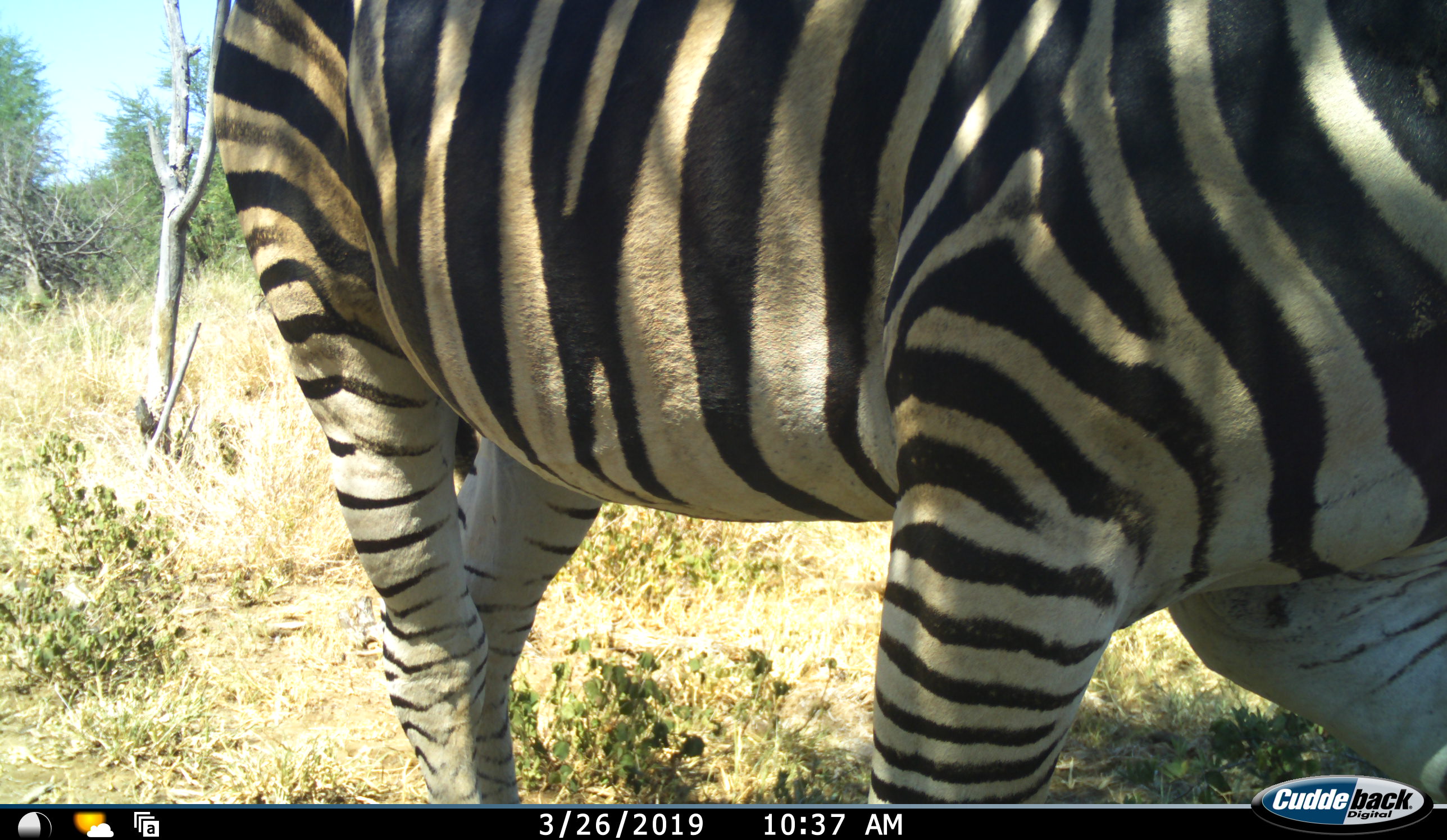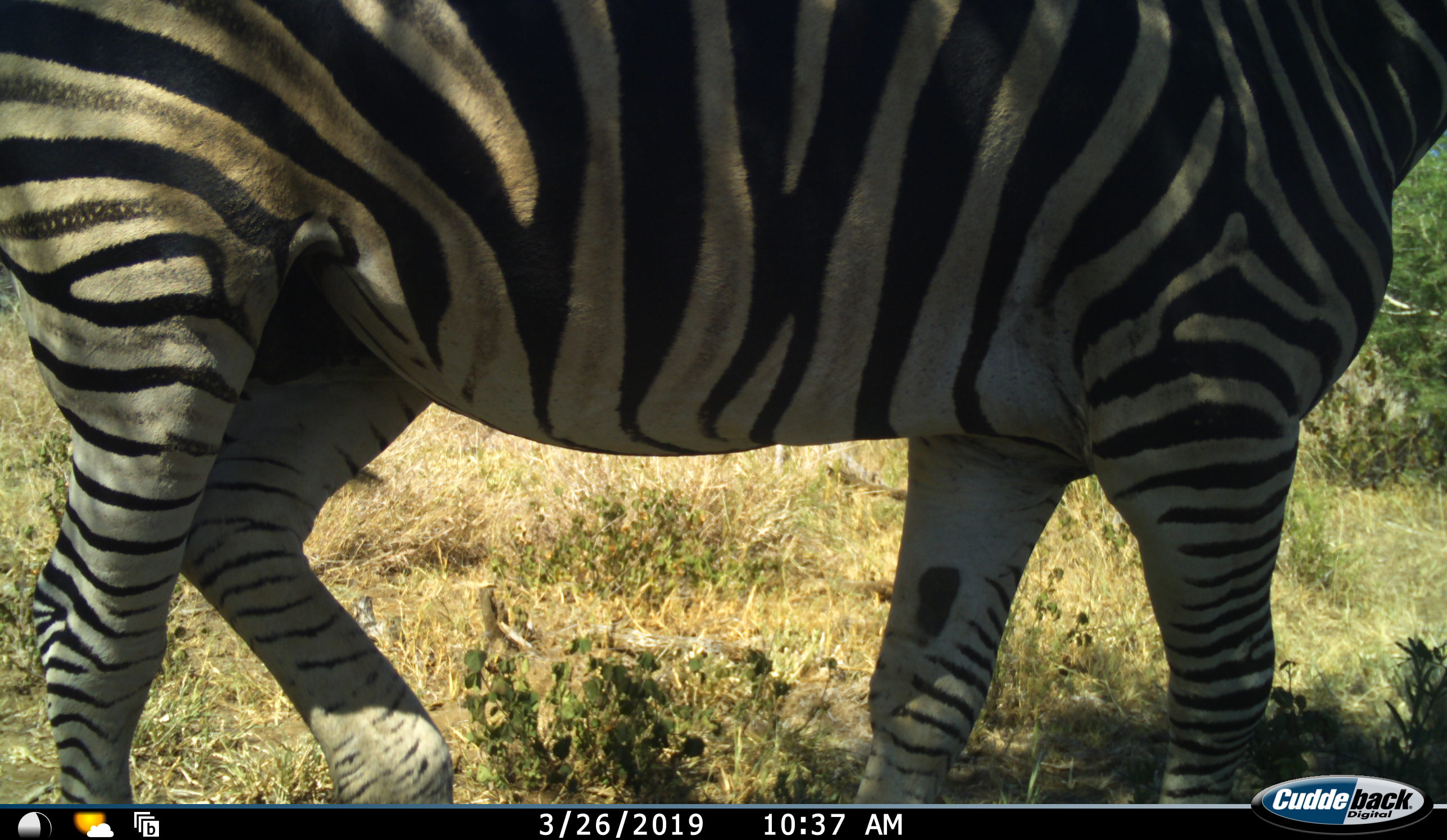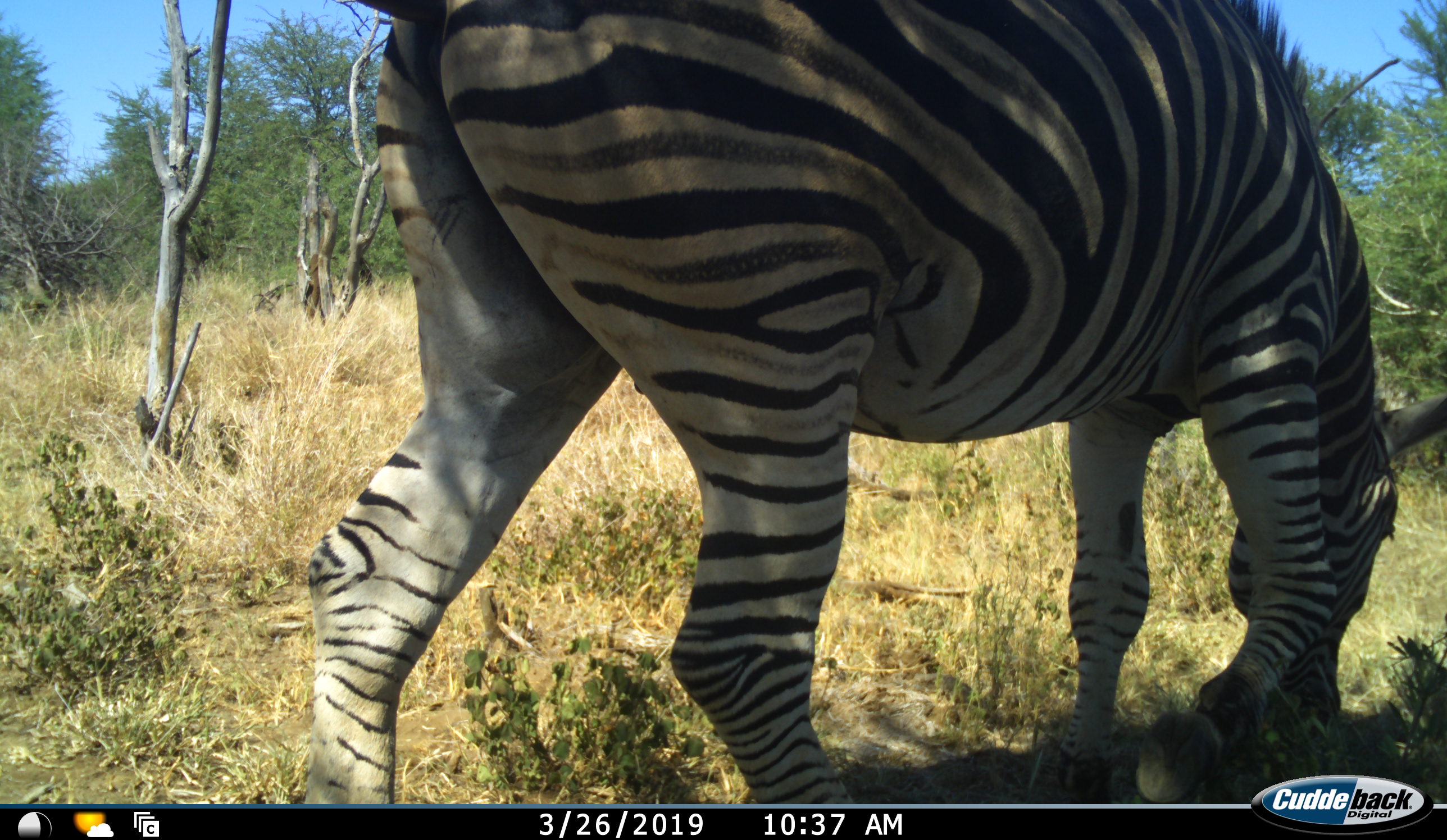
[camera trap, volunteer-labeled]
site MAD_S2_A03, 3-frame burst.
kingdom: Animalia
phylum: Chordata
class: Mammalia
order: Perissodactyla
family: Equidae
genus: Equus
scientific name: Equus quagga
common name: plains zebra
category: zebraplains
Zebraplains (plains zebra) (Equus quagga), count 1. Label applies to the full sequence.